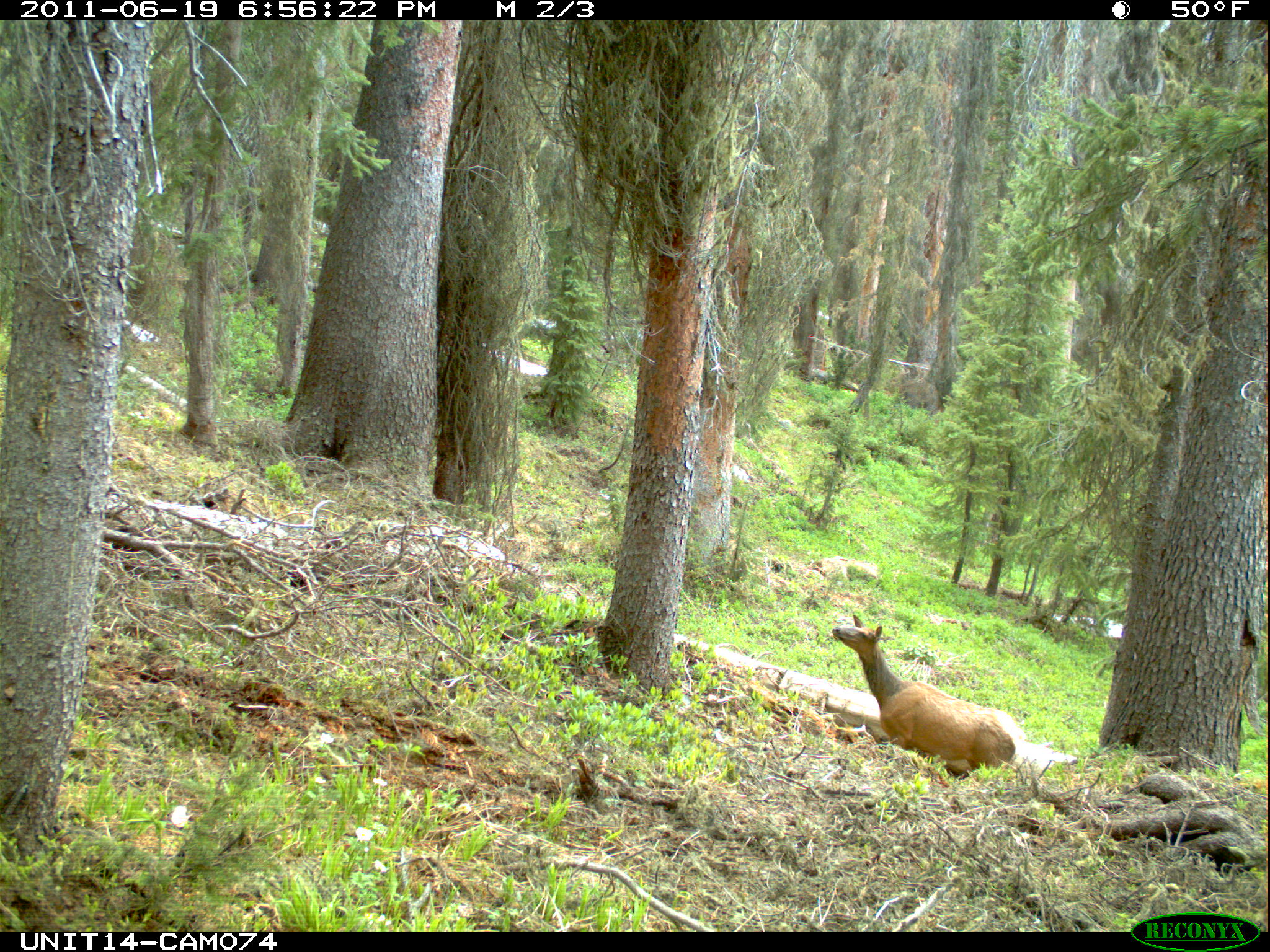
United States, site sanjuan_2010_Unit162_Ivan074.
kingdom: Animalia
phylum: Chordata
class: Mammalia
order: Artiodactyla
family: Cervidae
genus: Cervus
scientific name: Cervus elaphus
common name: red deer